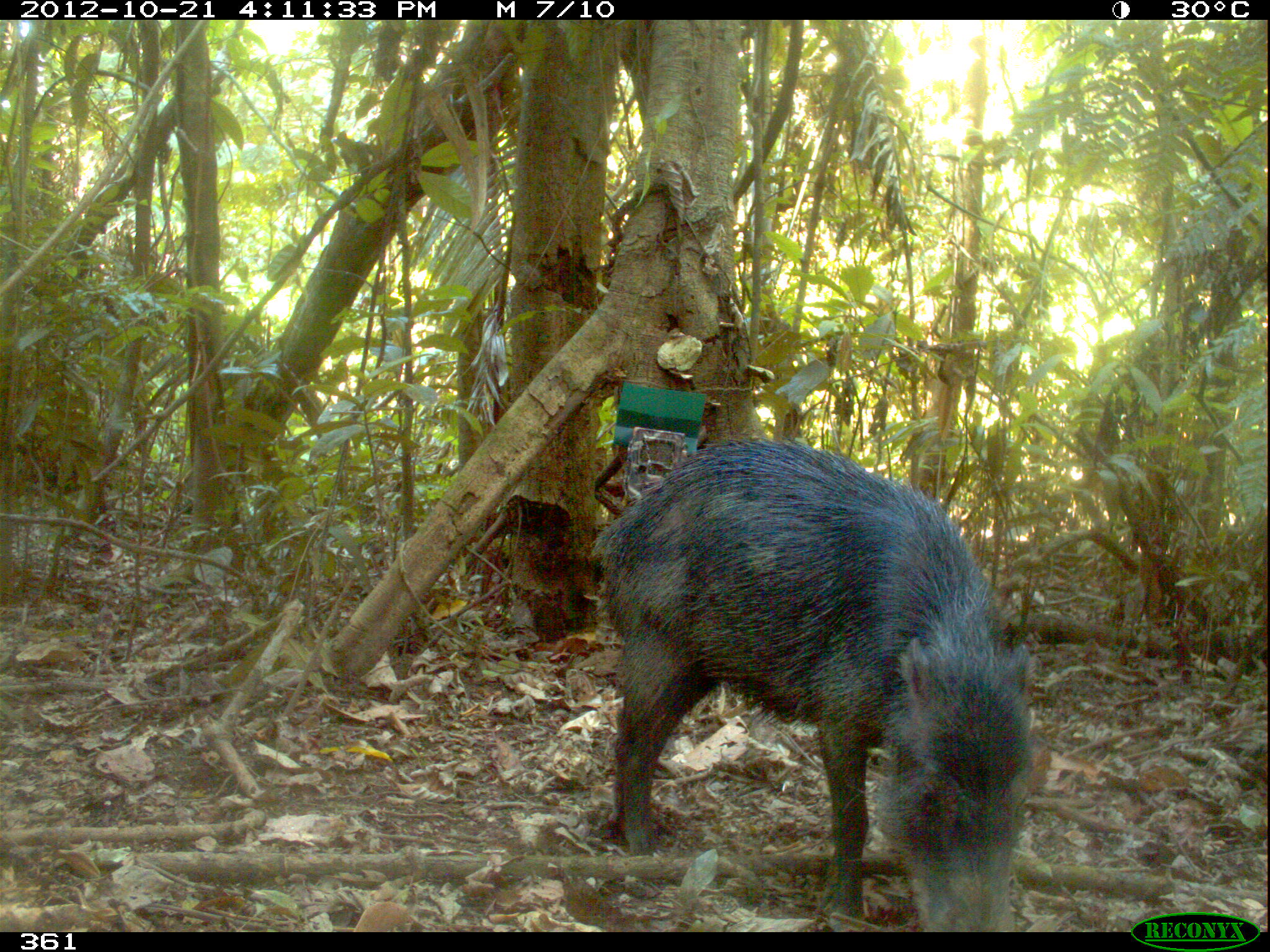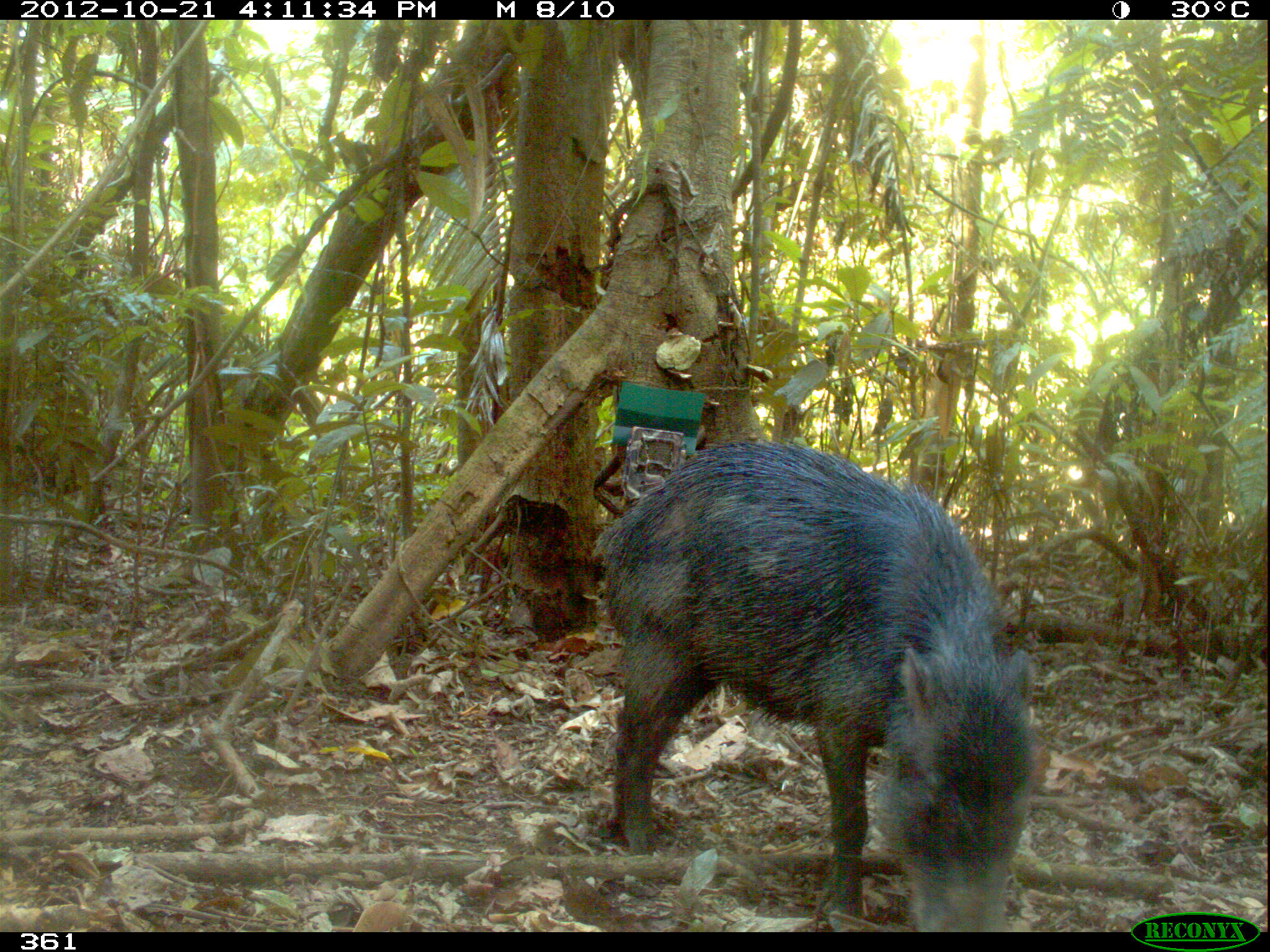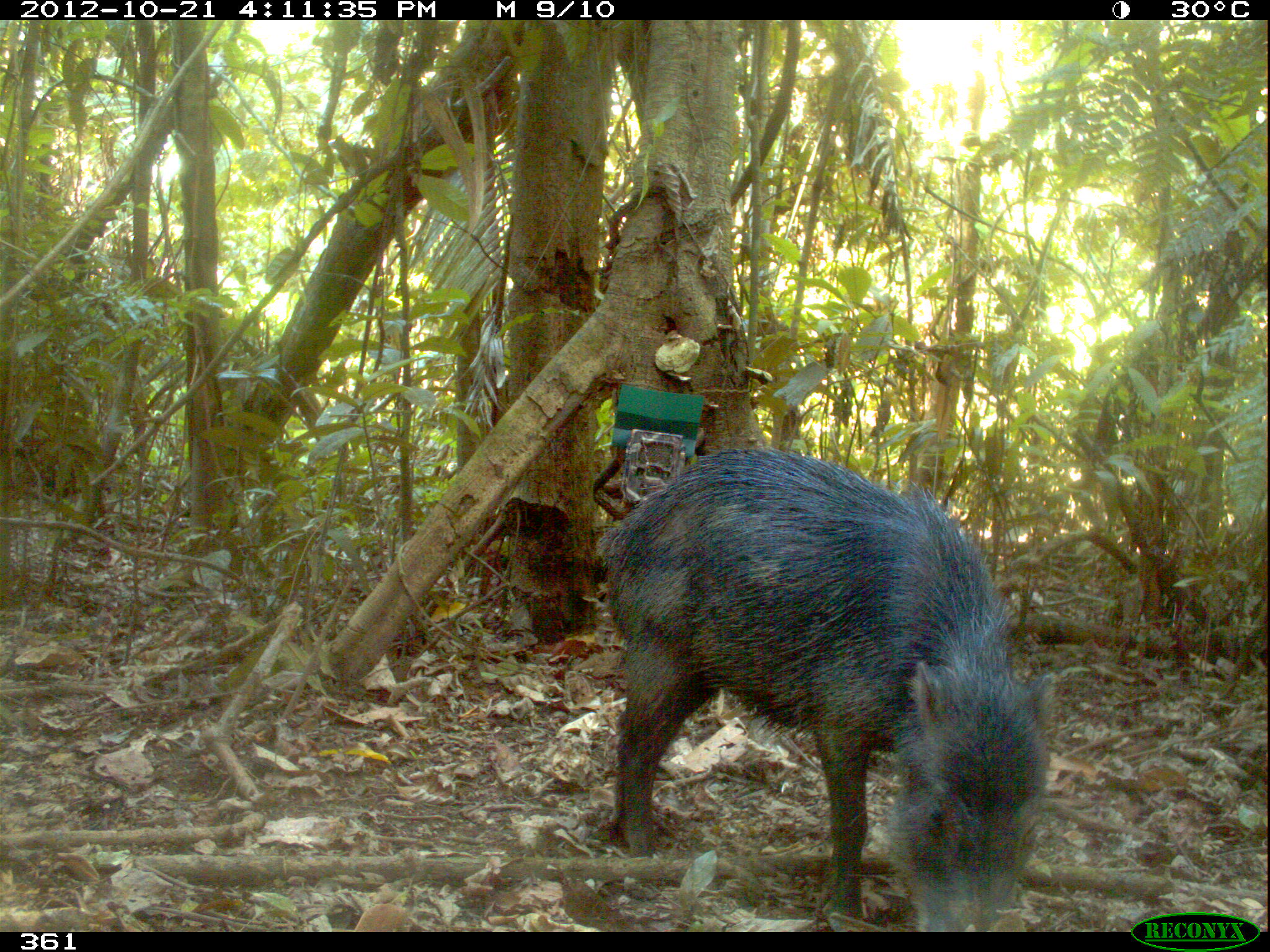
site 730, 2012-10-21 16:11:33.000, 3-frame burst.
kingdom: Animalia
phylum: Chordata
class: Mammalia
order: Artiodactyla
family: Tayassuidae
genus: Tayassu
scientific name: Tayassu pecari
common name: white-lipped peccary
Tayassu pecari (white-lipped peccary).